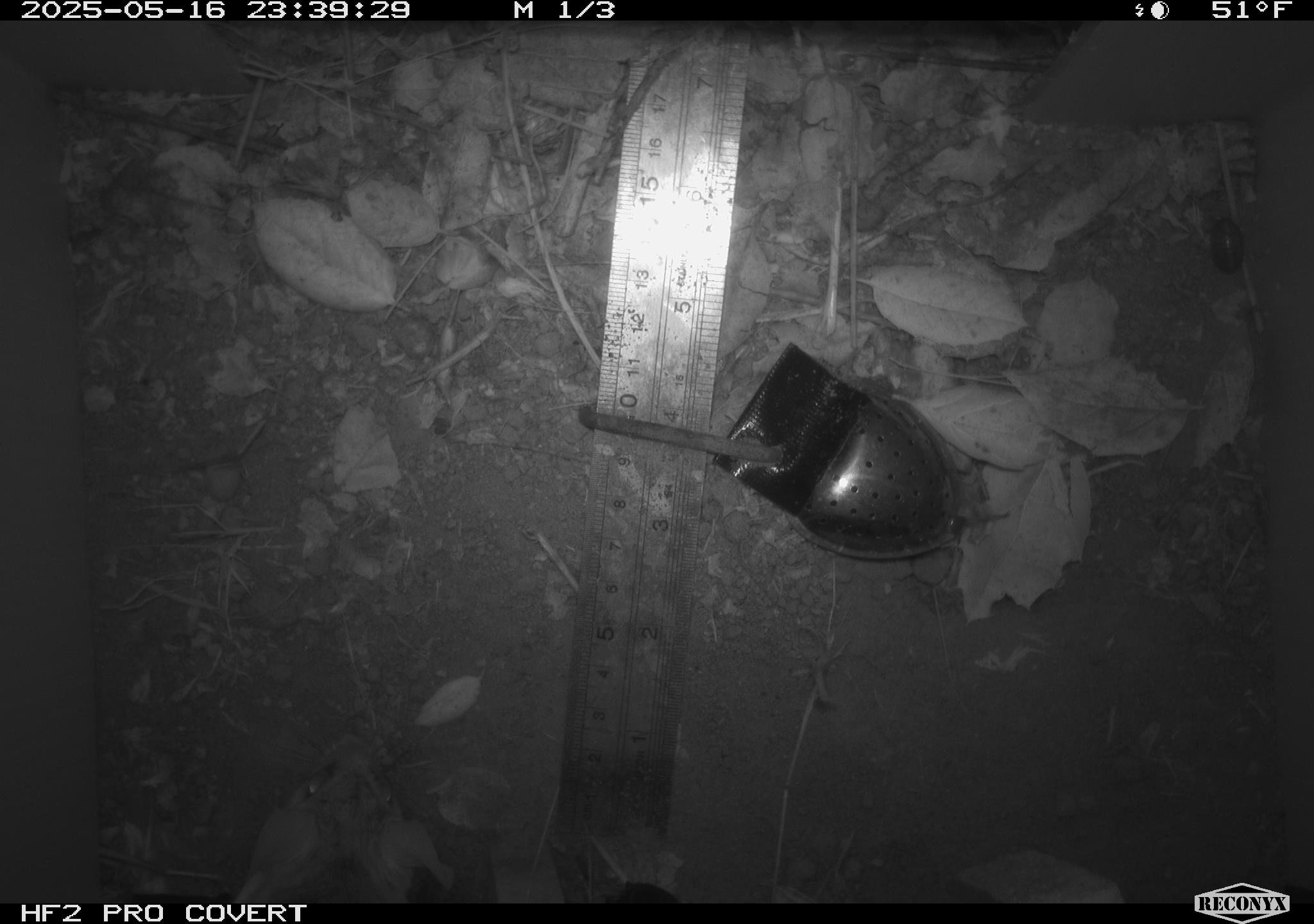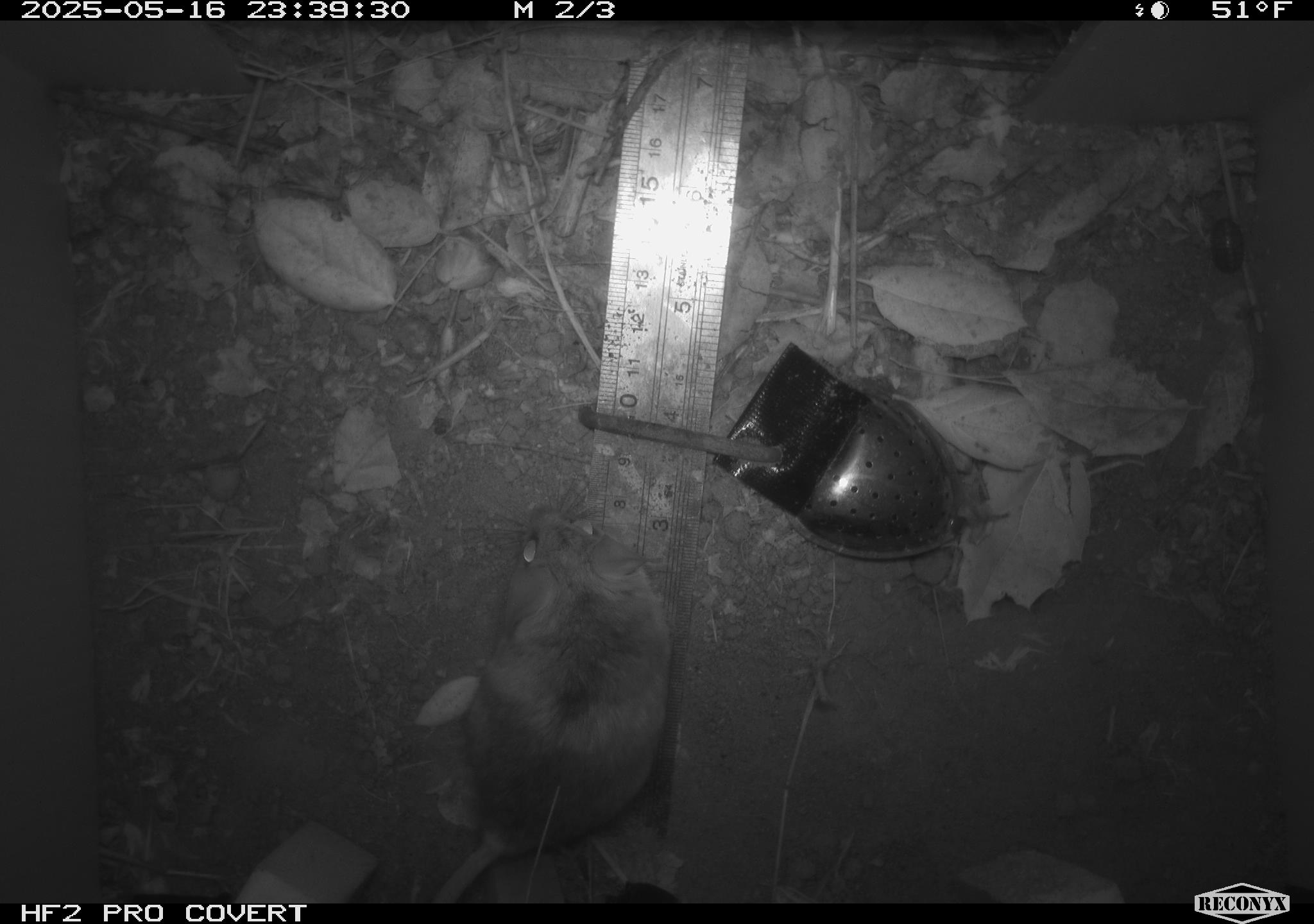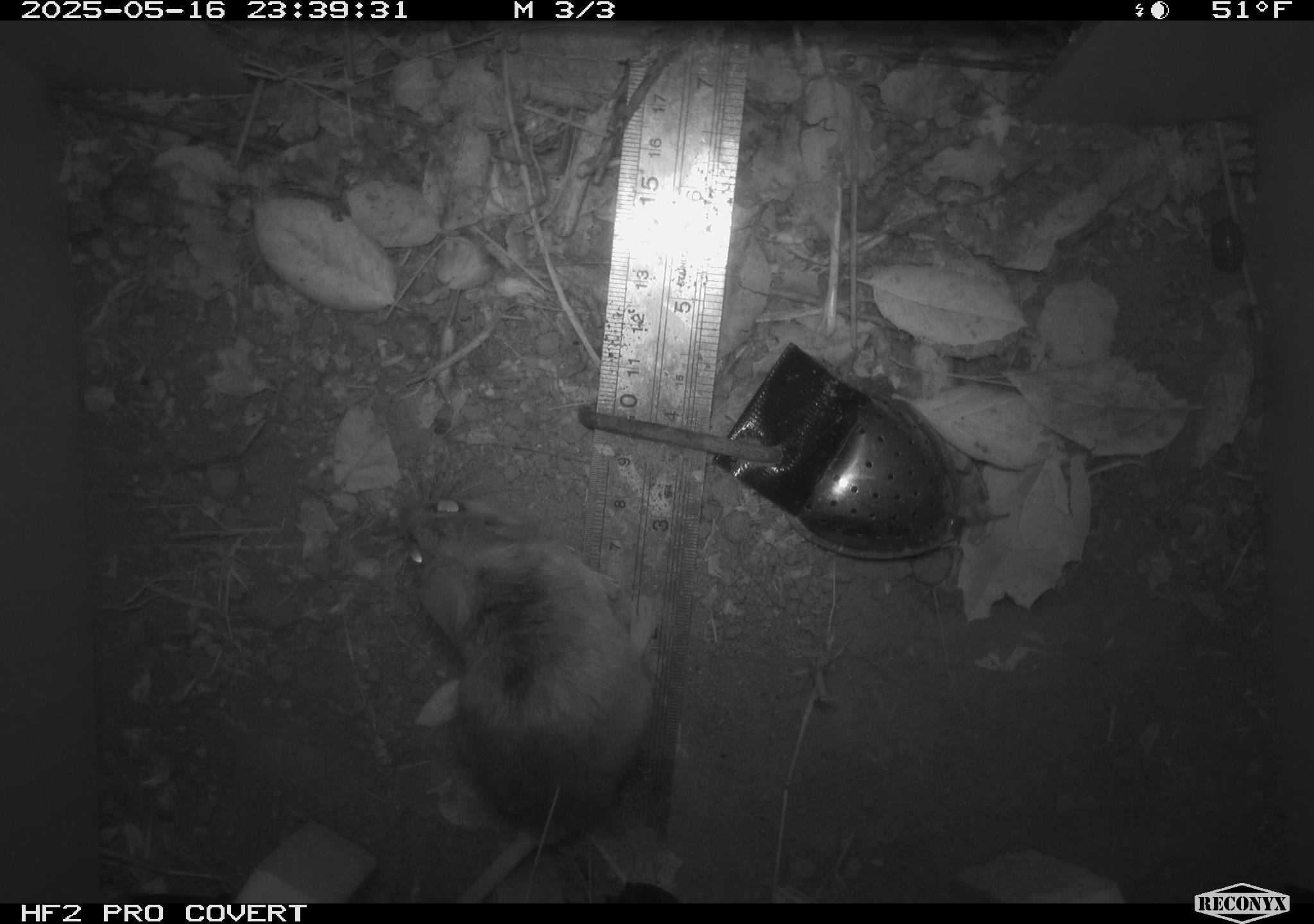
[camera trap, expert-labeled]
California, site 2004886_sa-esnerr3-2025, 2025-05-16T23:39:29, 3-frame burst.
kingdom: Animalia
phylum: Chordata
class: Mammalia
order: Rodentia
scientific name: Rodentia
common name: rodent